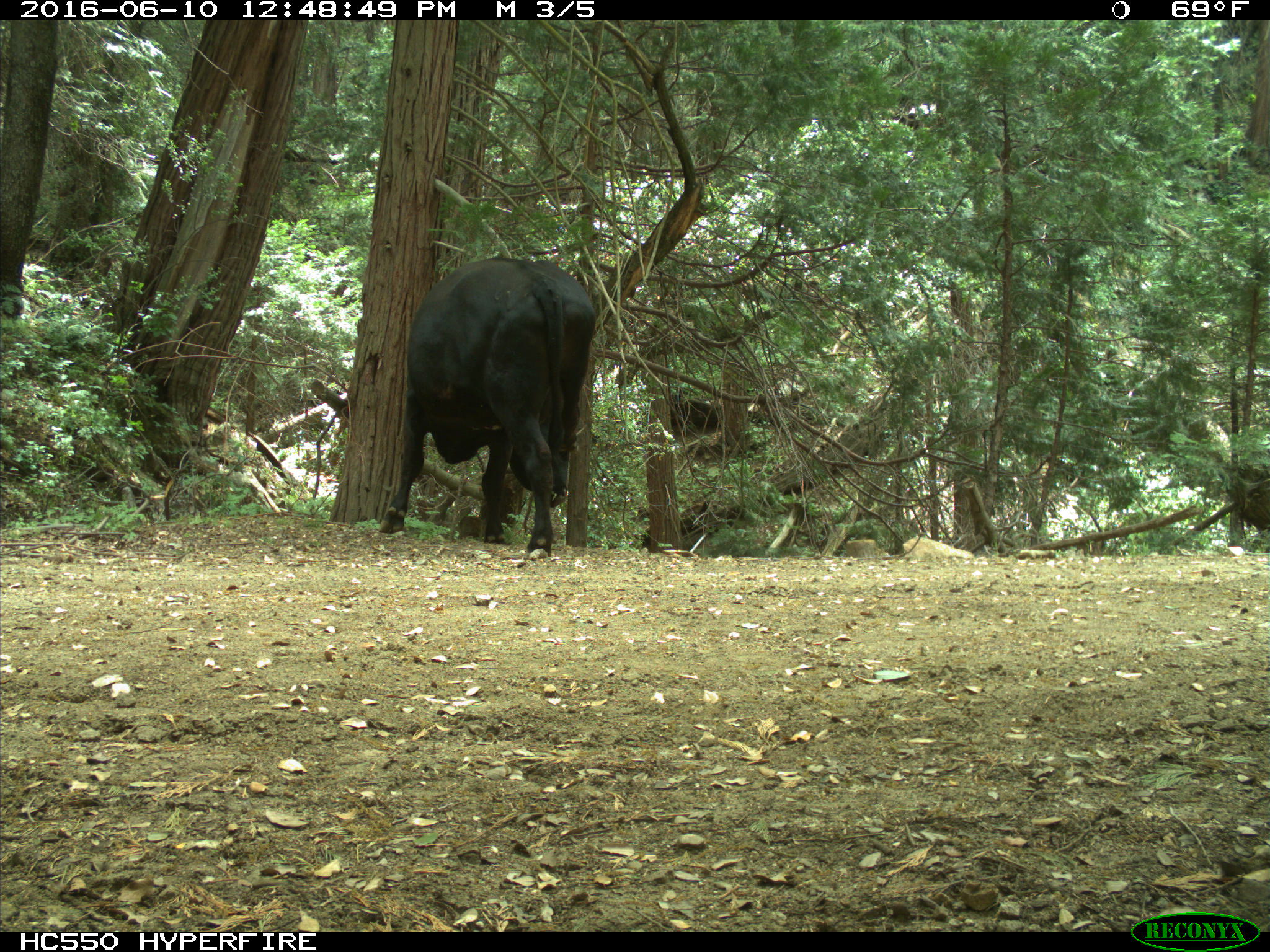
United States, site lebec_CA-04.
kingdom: Animalia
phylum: Chordata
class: Mammalia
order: Artiodactyla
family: Bovidae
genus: Bos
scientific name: Bos taurus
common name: domestic cow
Bos taurus (domestic cow).